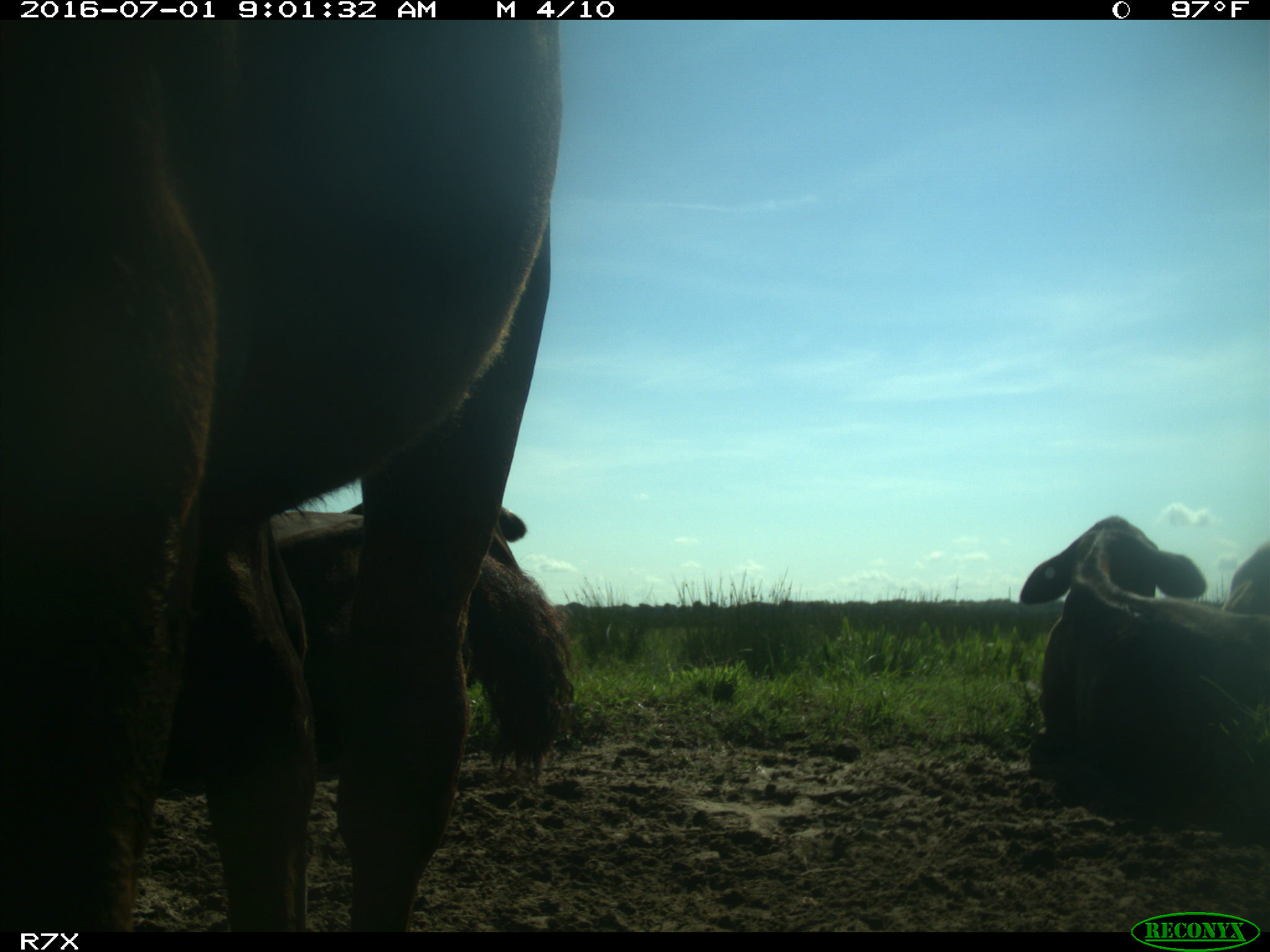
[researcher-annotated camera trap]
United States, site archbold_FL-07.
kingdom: Animalia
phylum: Chordata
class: Mammalia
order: Artiodactyla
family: Bovidae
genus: Bos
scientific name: Bos taurus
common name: domestic cow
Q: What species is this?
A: Bos taurus (domestic cow).